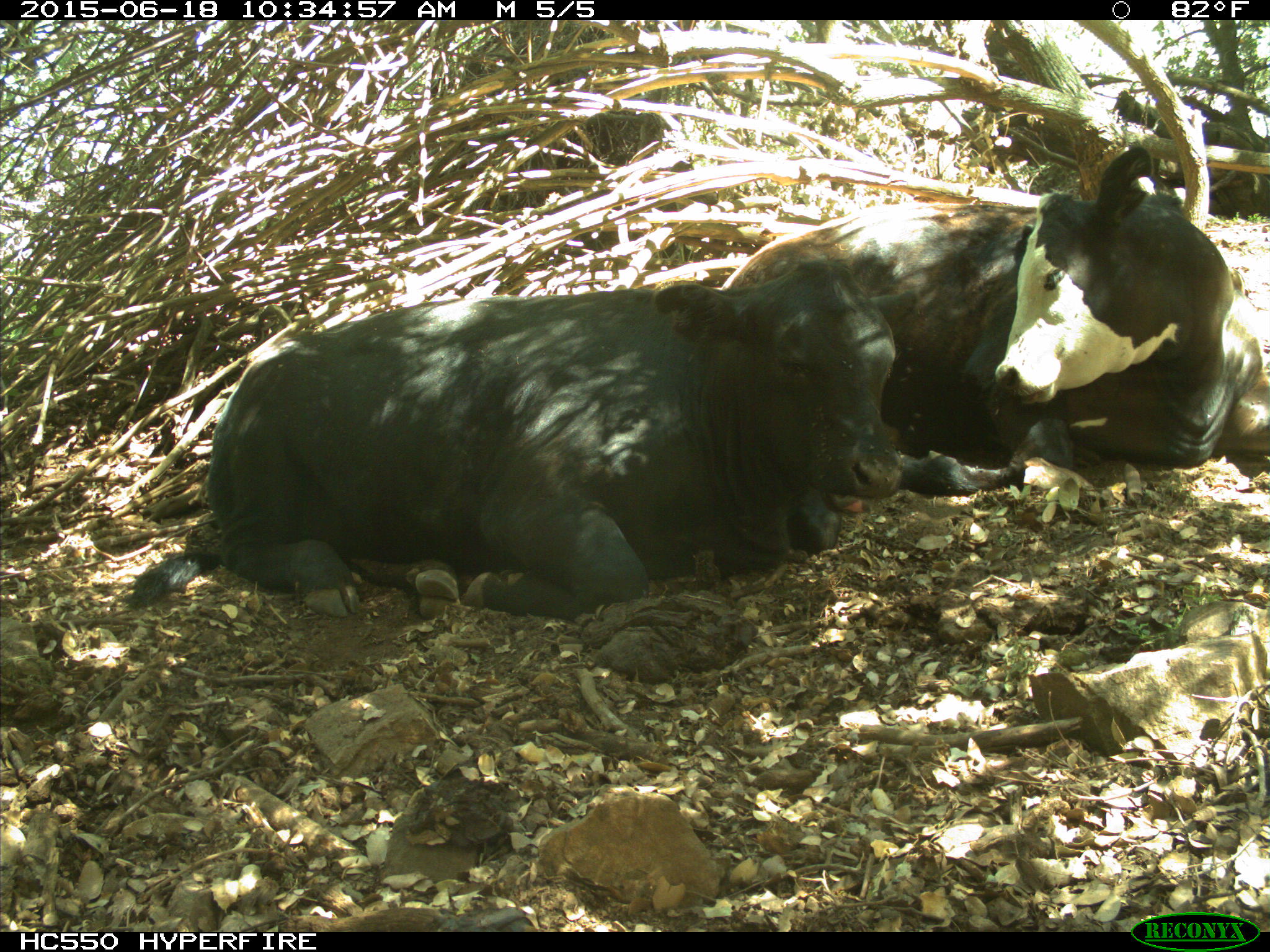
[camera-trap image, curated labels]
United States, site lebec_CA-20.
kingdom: Animalia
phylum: Chordata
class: Mammalia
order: Artiodactyla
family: Bovidae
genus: Bos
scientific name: Bos taurus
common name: domestic cow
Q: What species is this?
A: Bos taurus (domestic cow).